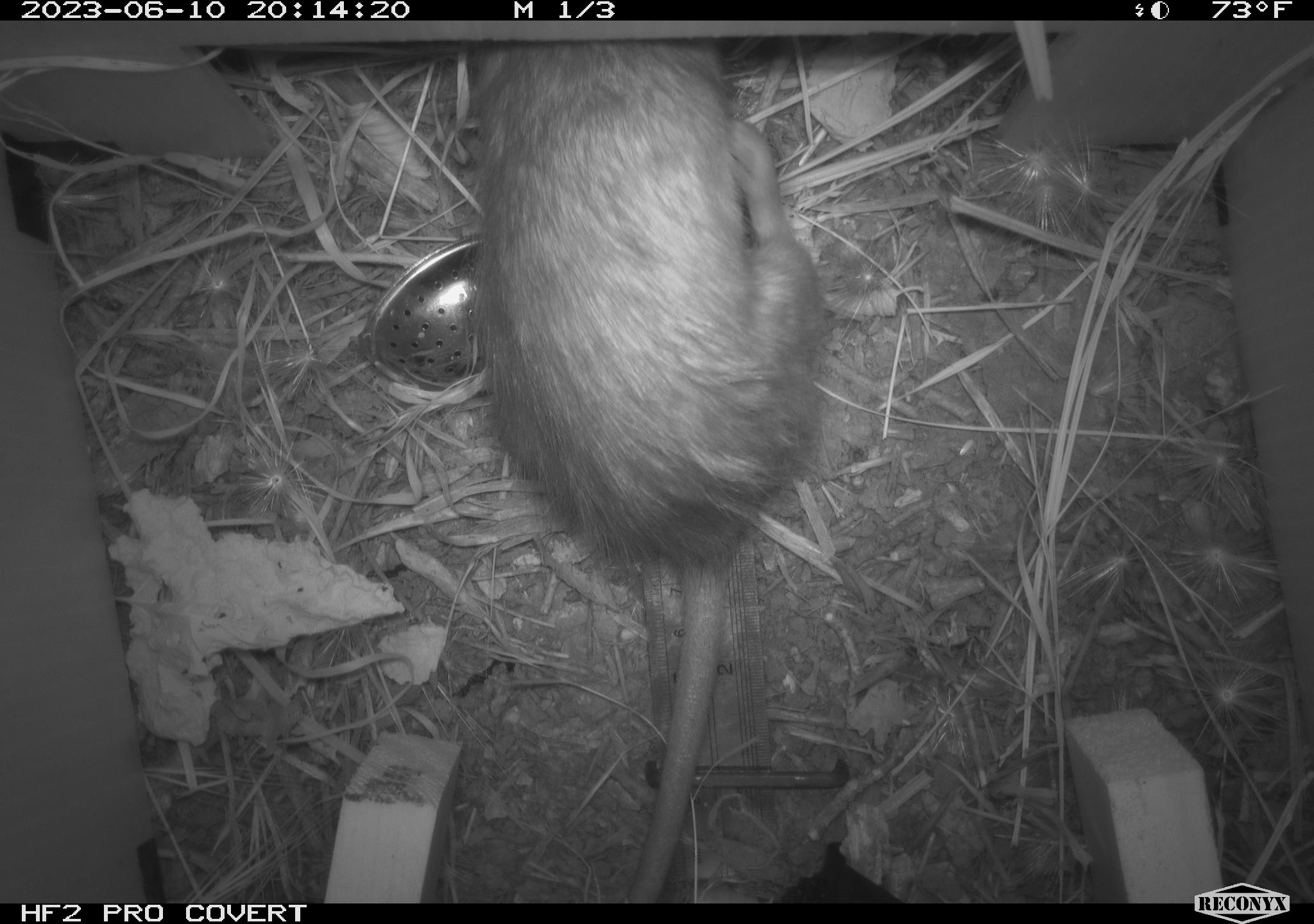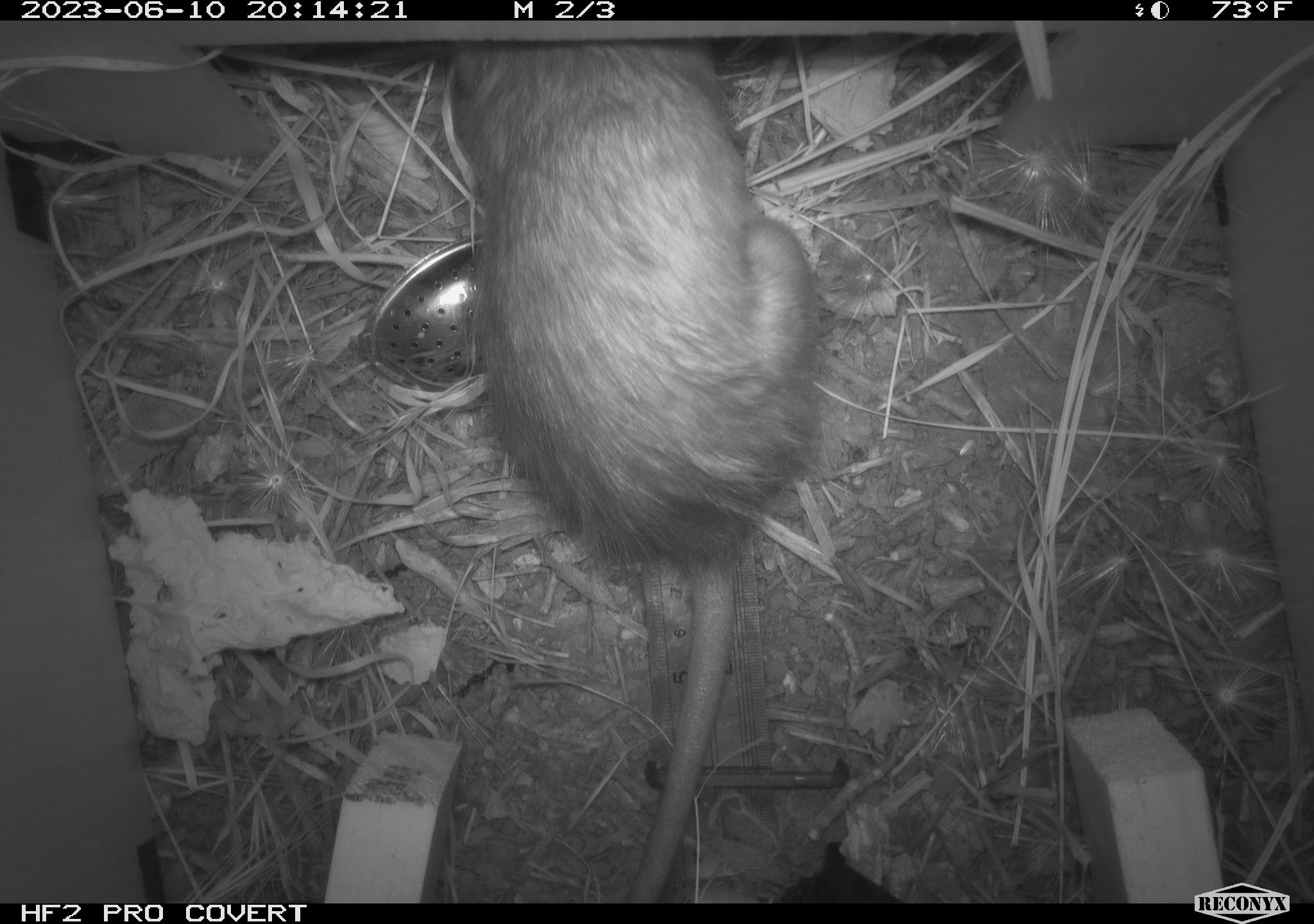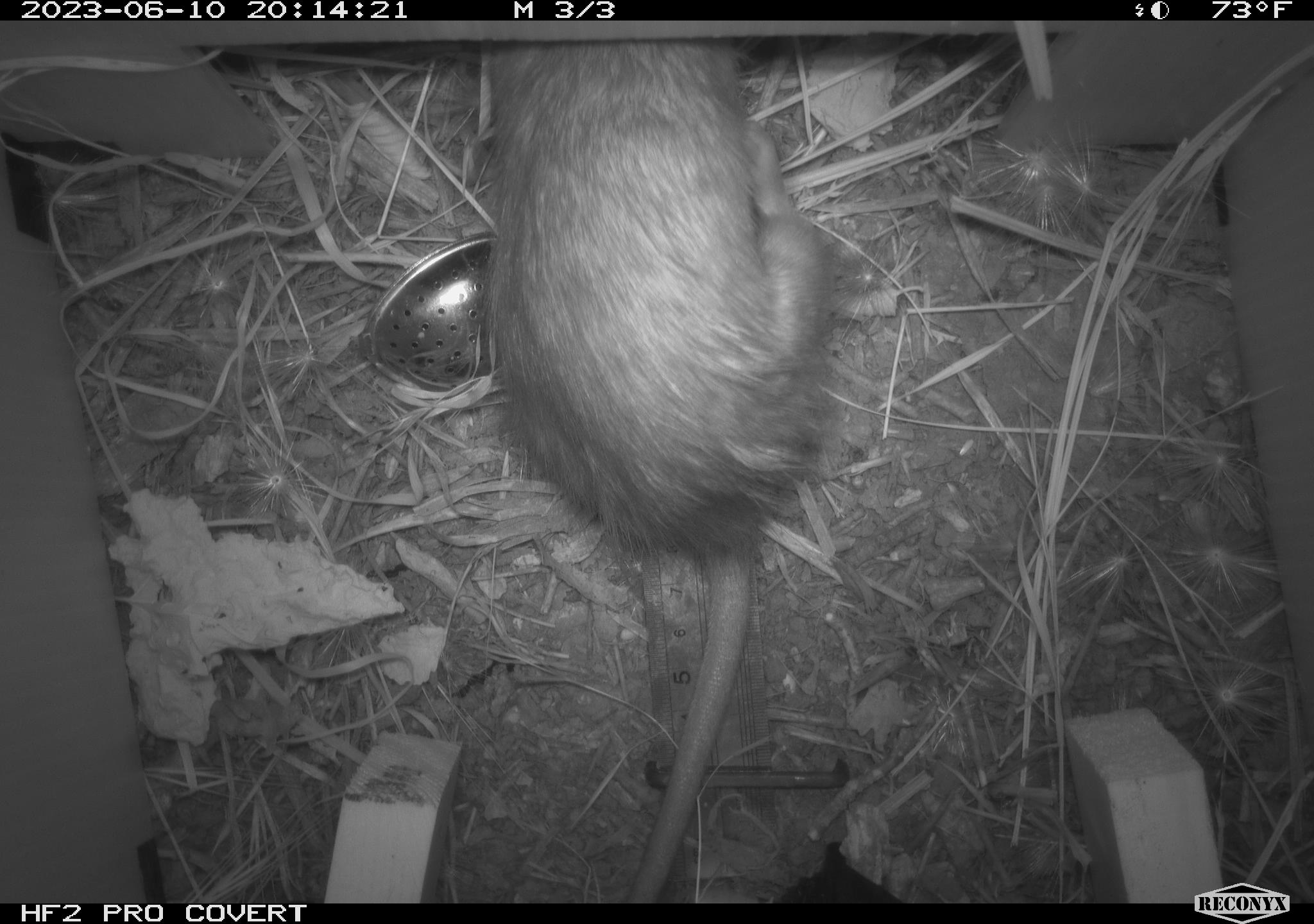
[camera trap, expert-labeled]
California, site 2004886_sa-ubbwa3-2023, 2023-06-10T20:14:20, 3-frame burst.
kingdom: Animalia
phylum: Chordata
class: Mammalia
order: Rodentia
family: Muridae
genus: Rattus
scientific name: Rattus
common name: rat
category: rattus species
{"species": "rattus species (rat) (Rattus)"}